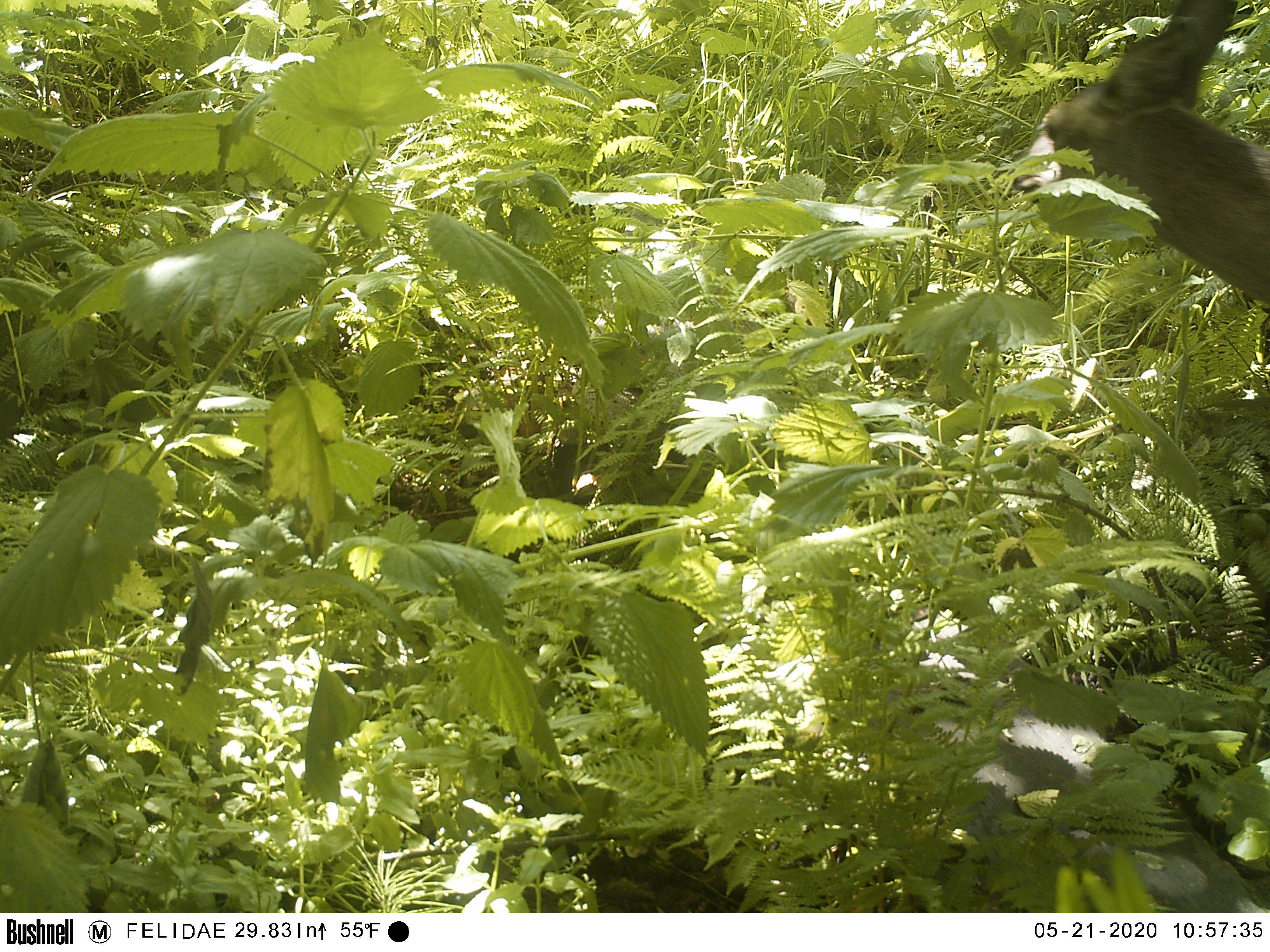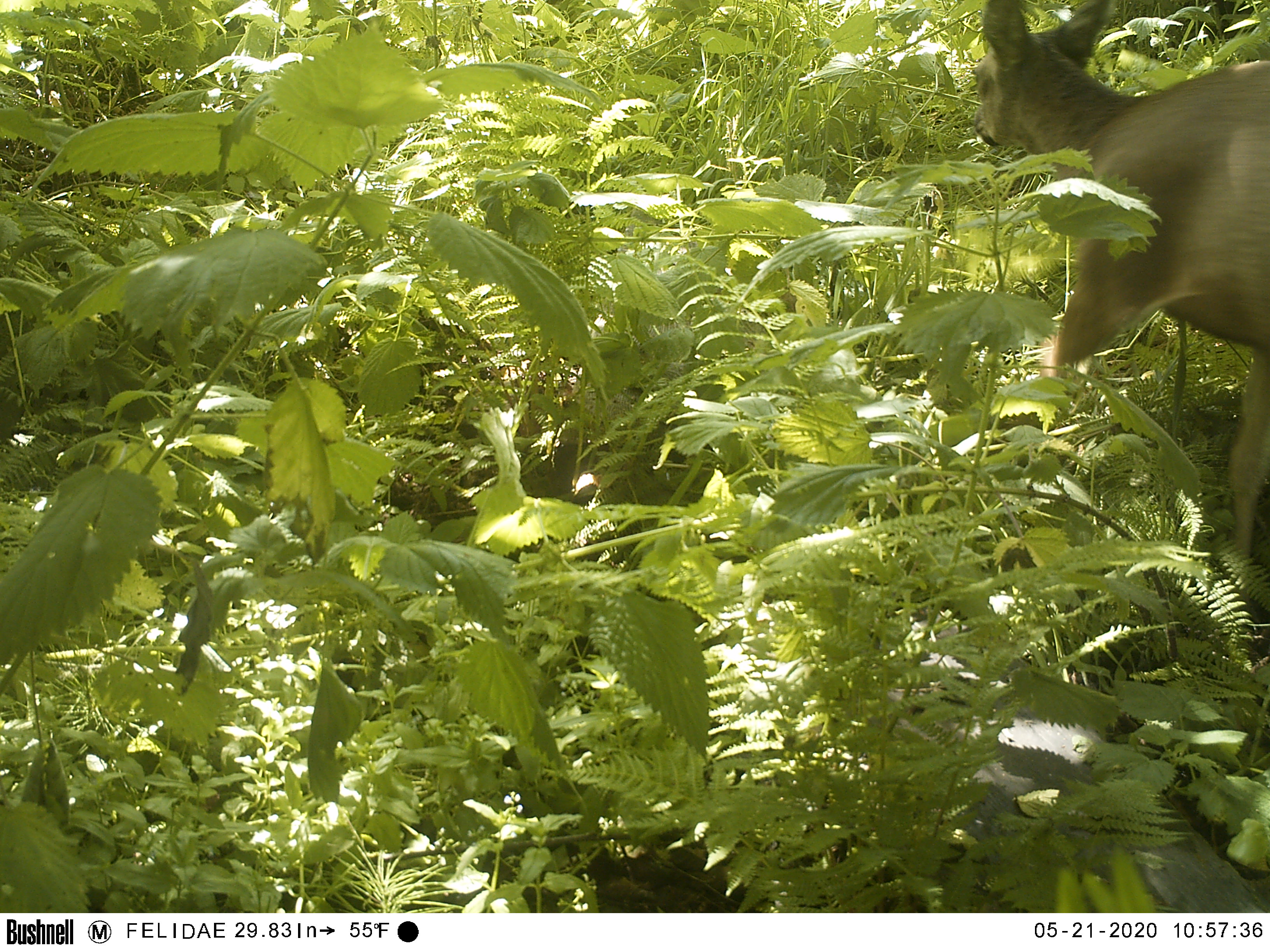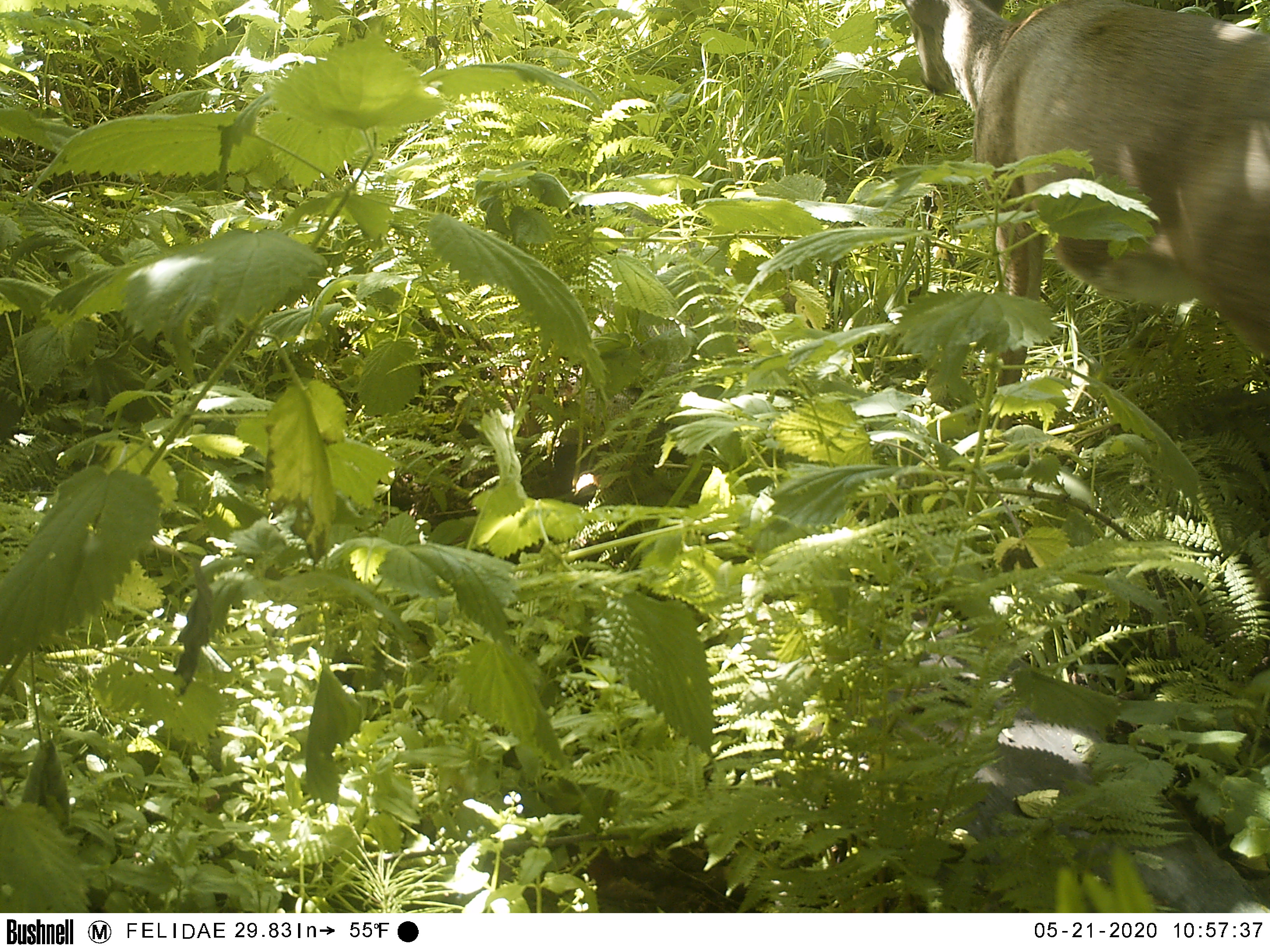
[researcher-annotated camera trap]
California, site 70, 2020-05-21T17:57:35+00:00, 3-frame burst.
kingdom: Animalia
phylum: Chordata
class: Mammalia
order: Artiodactyla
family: Cervidae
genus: Odocoileus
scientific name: Odocoileus hemionus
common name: mule deer